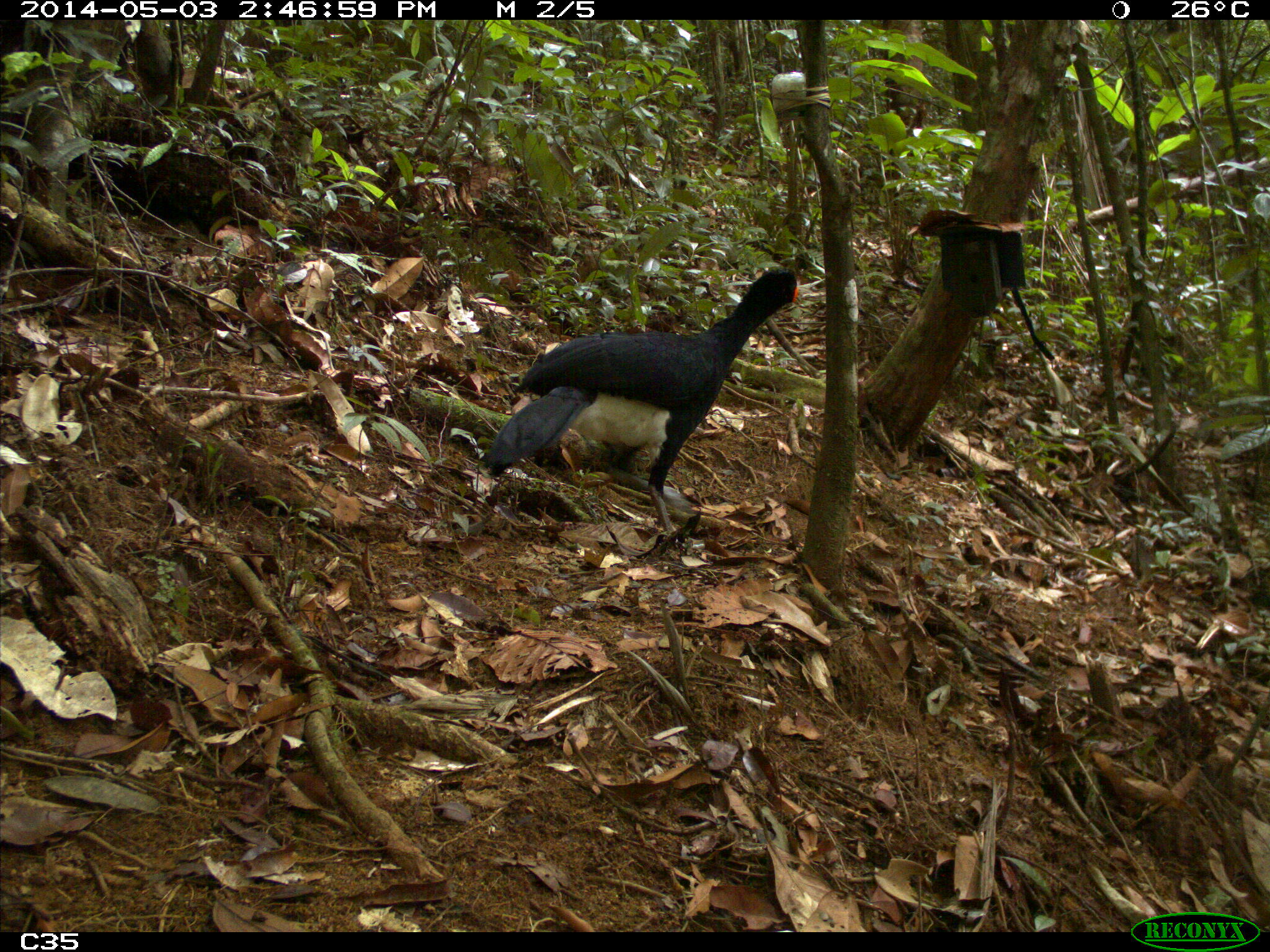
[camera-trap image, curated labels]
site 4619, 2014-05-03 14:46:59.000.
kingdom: Animalia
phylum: Chordata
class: Aves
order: Galliformes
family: Cracidae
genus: Crax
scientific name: Crax alector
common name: black curassow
Crax alector (black curassow), count 2, age adult, sex female.